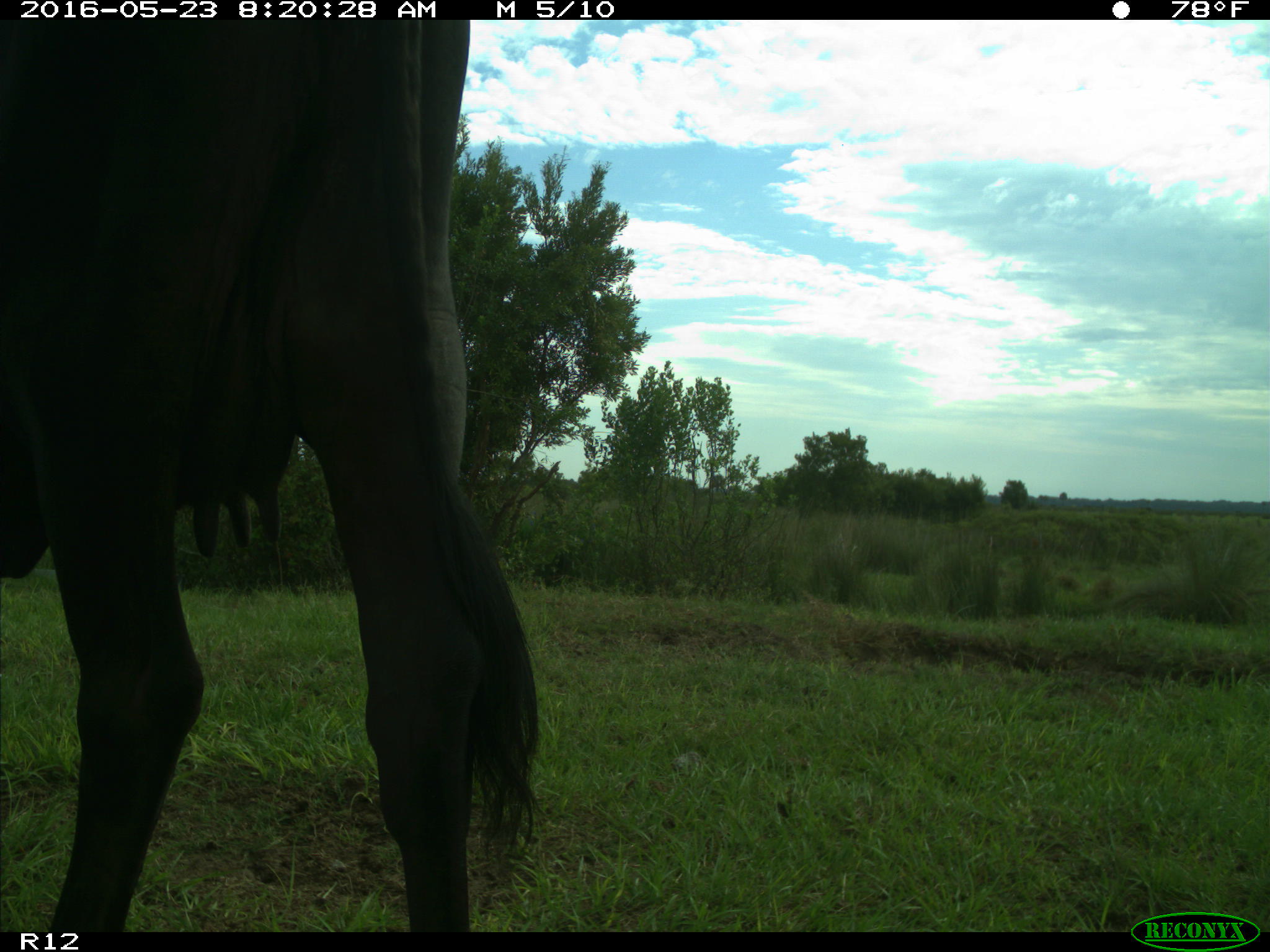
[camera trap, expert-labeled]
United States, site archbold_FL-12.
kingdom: Animalia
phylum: Chordata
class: Mammalia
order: Artiodactyla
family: Bovidae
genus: Bos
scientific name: Bos taurus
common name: domestic cow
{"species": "Bos taurus (domestic cow)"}